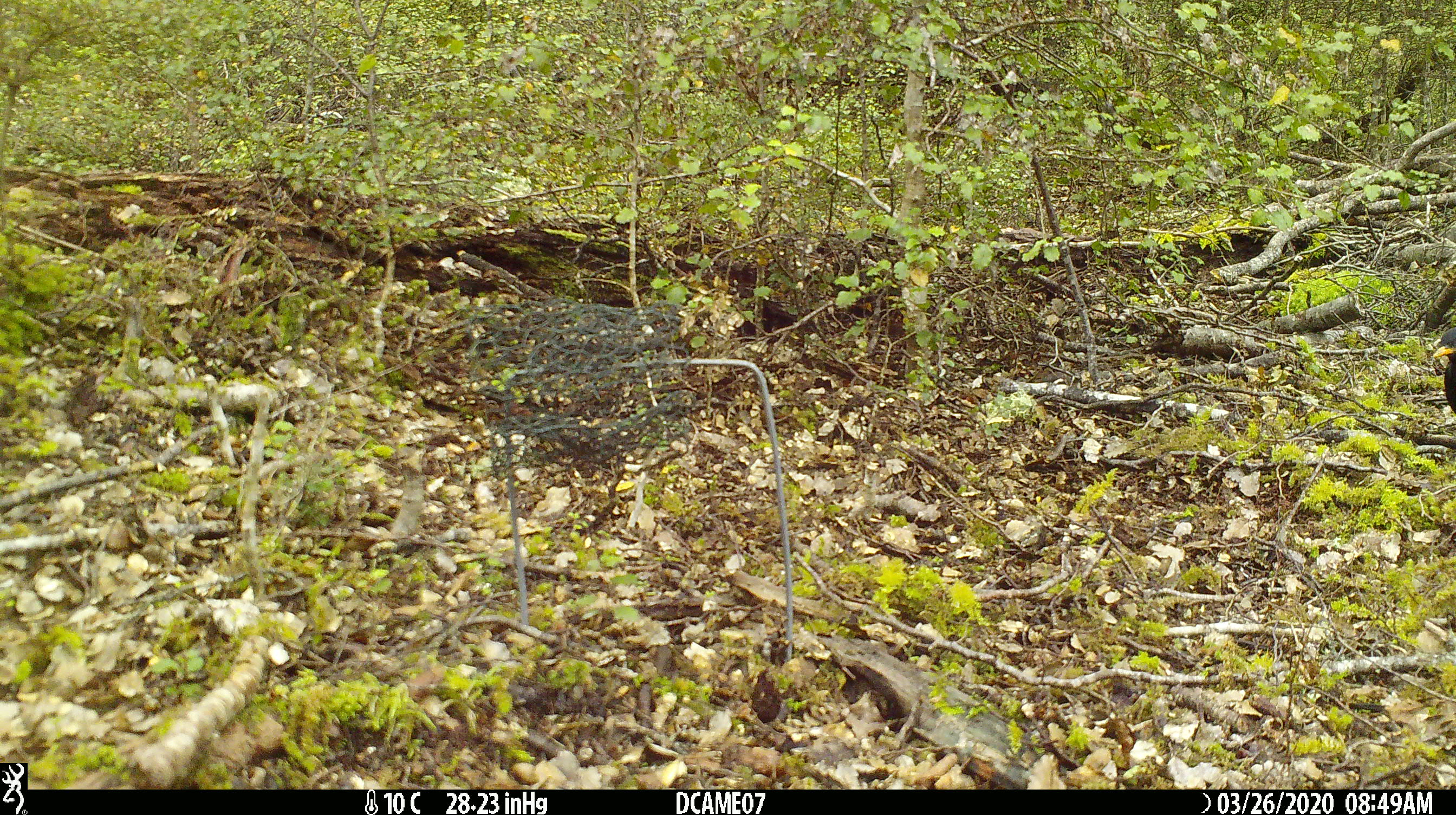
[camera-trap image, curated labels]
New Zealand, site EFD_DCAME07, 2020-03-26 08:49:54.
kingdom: Animalia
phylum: Chordata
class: Aves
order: Passeriformes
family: Turdidae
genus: Turdus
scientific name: Turdus merula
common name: eurasian blackbird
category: blackbird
Blackbird (eurasian blackbird) (Turdus merula).